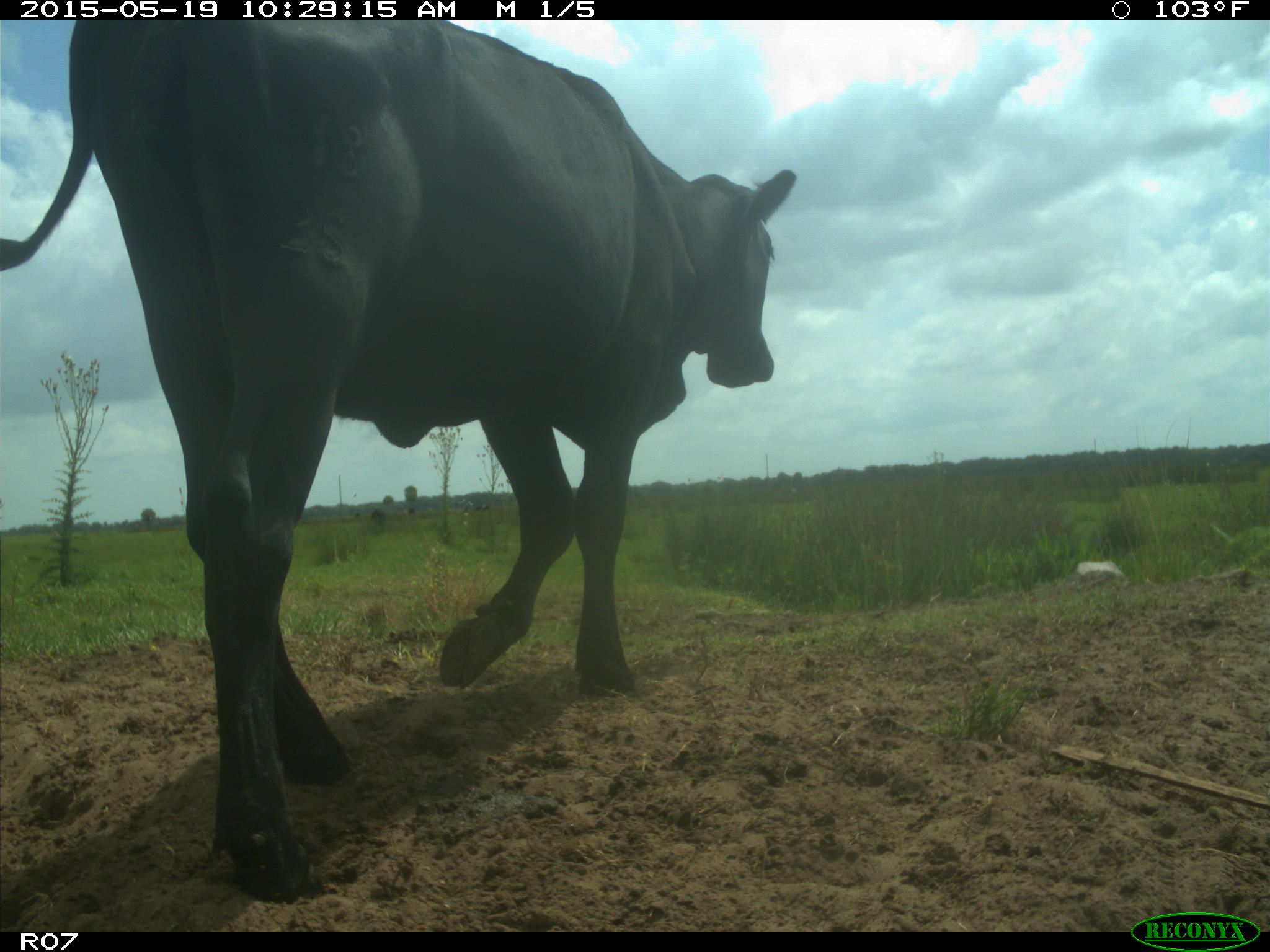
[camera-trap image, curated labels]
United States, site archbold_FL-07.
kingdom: Animalia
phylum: Chordata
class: Mammalia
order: Artiodactyla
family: Bovidae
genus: Bos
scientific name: Bos taurus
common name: domestic cow